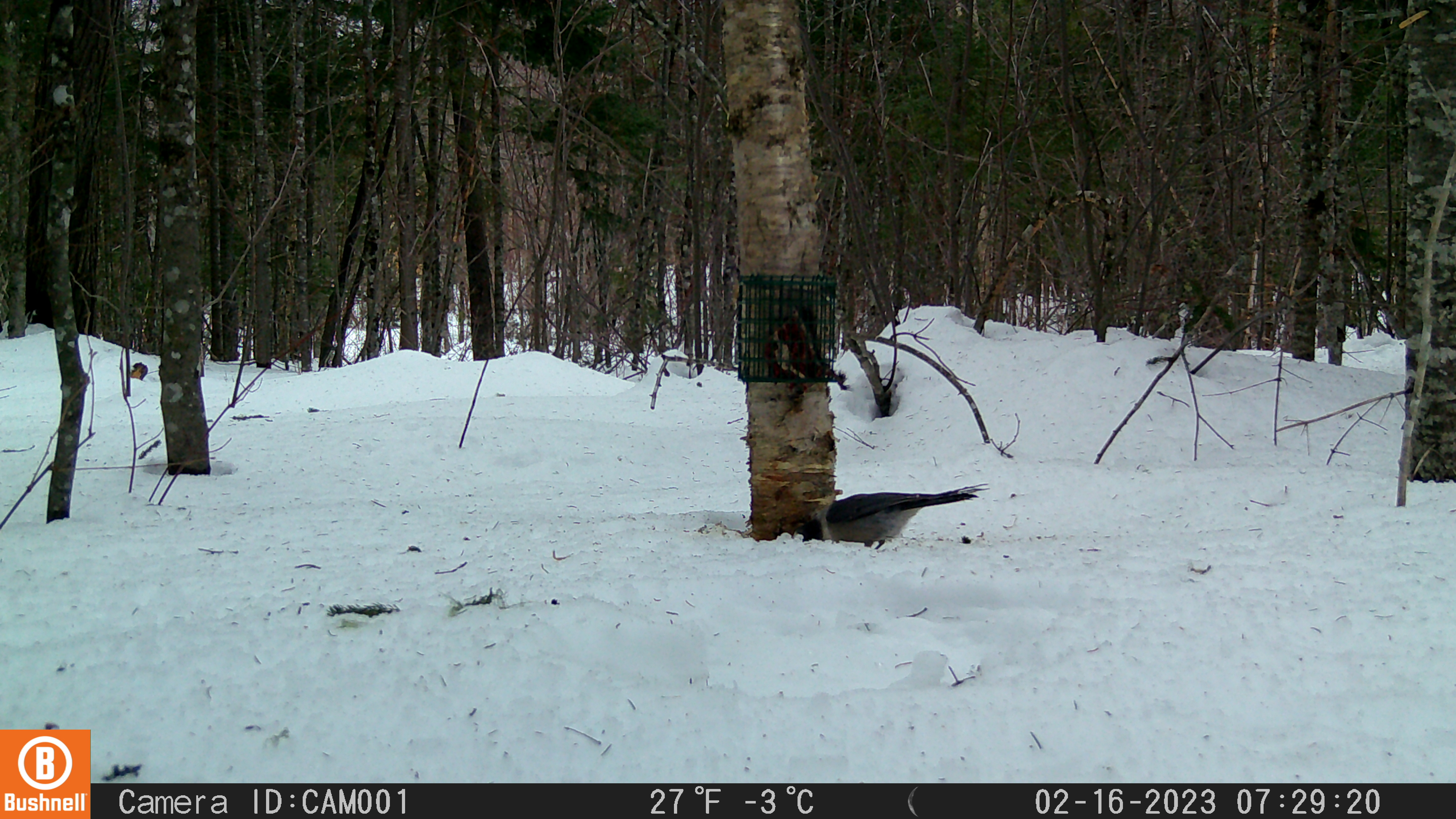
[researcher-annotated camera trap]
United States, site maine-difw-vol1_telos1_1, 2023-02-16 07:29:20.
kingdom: Animalia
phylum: Chordata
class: Aves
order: Passeriformes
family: Corvidae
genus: Perisoreus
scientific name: Perisoreus canadensis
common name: canada jay